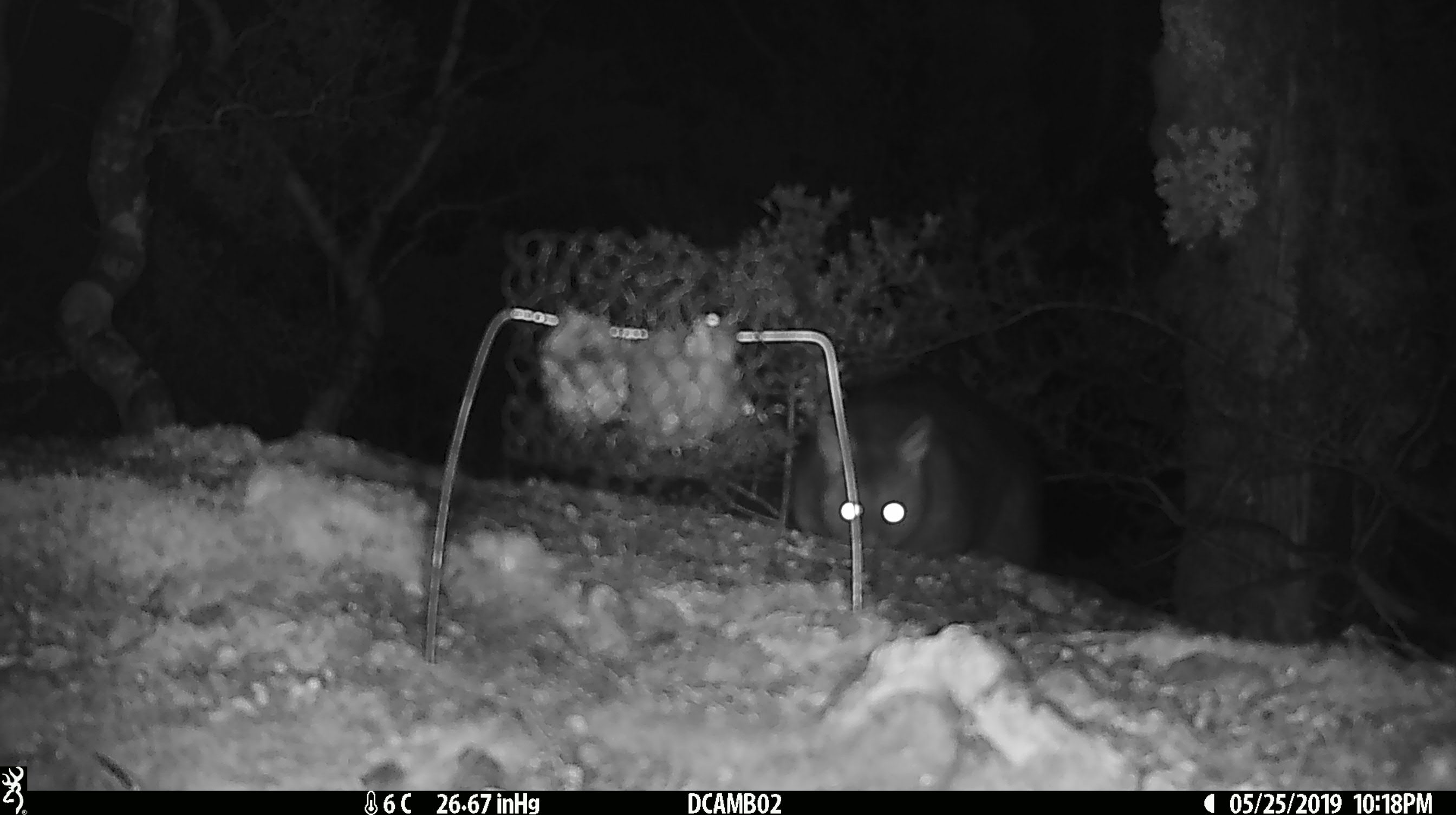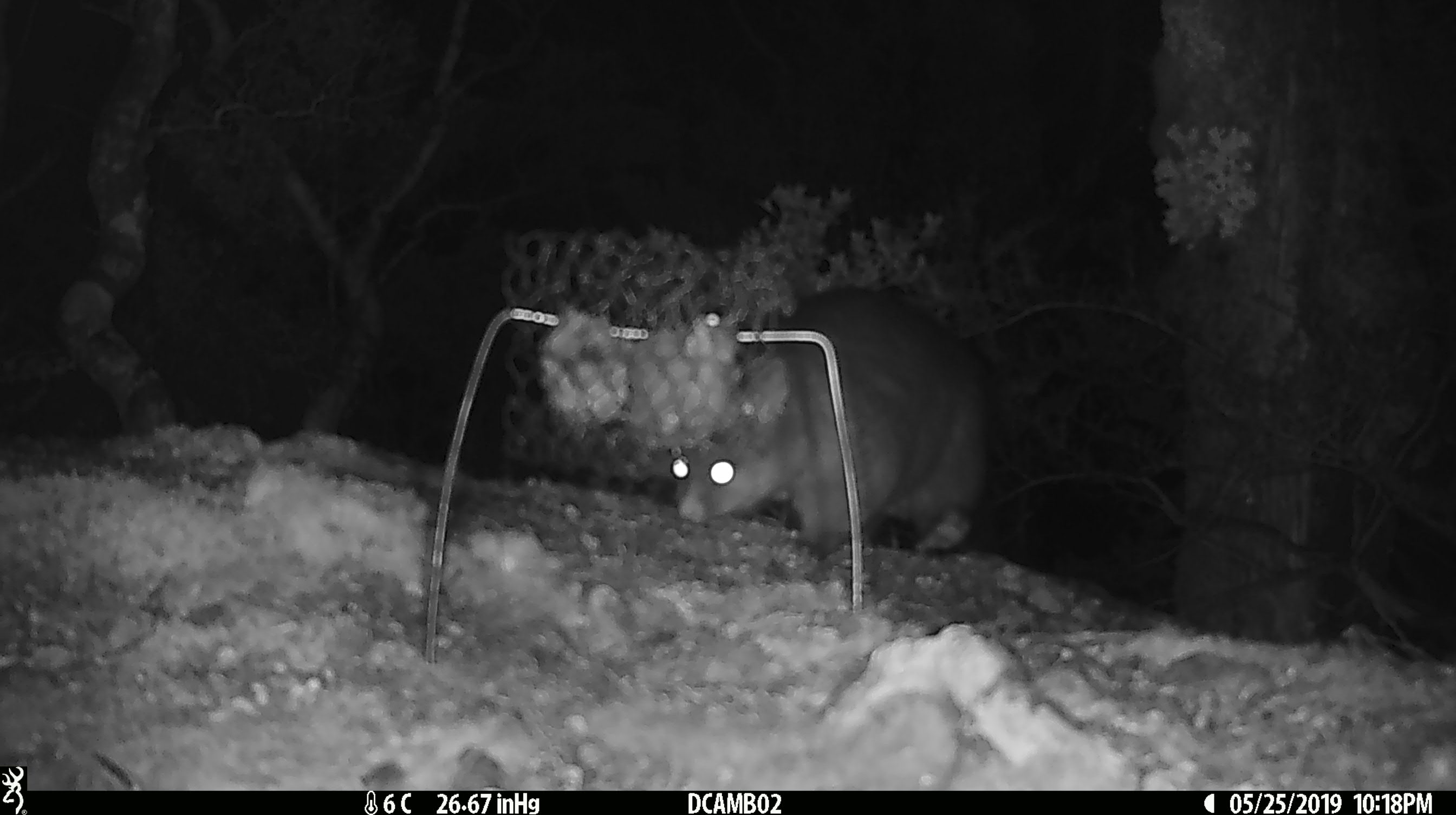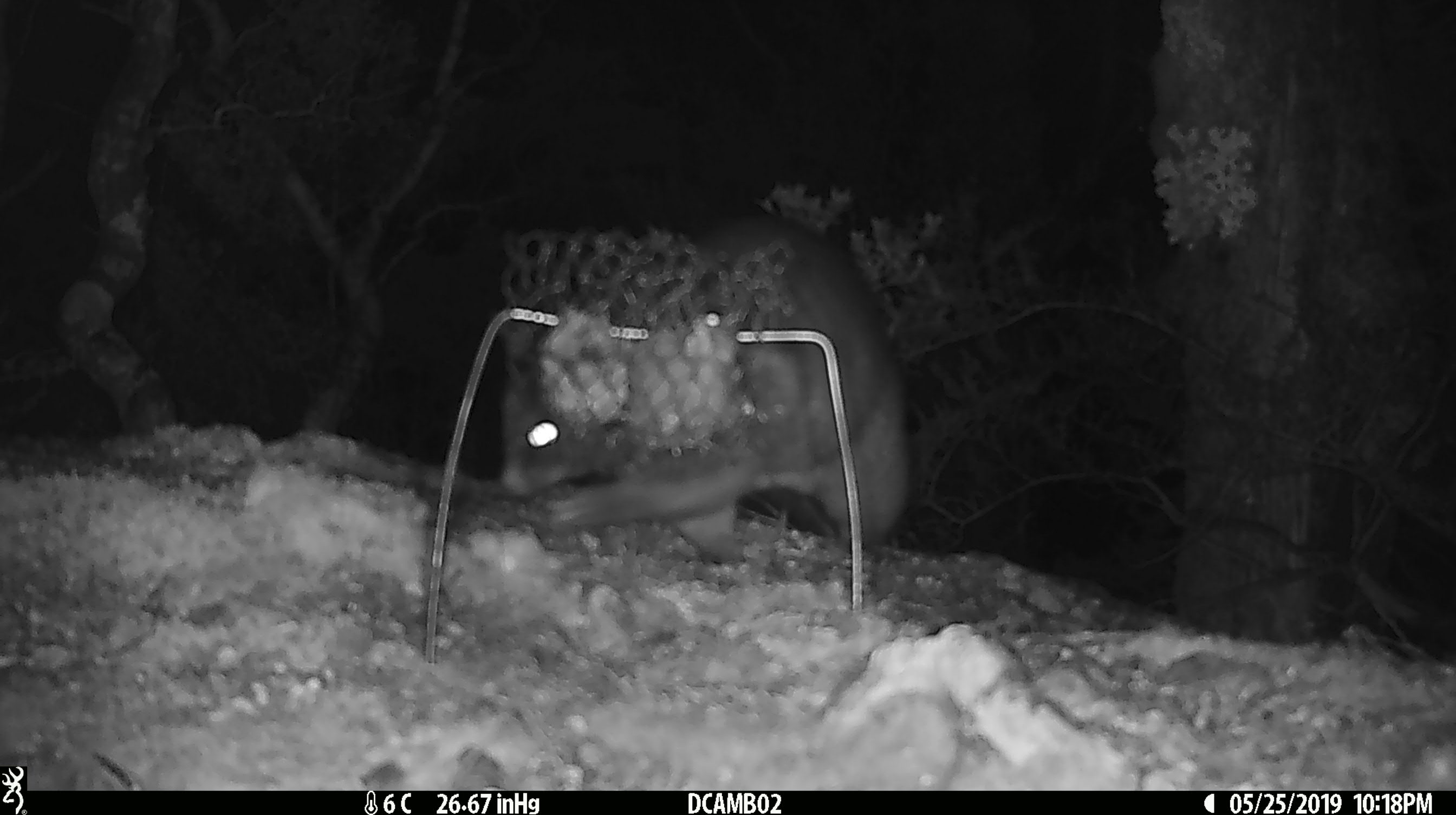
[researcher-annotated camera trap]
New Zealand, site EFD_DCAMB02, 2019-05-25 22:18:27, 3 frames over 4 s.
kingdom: Animalia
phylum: Chordata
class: Mammalia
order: Diprotodontia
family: Phalangeridae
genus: Trichosurus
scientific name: Trichosurus vulpecula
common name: common brushtail possum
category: possum